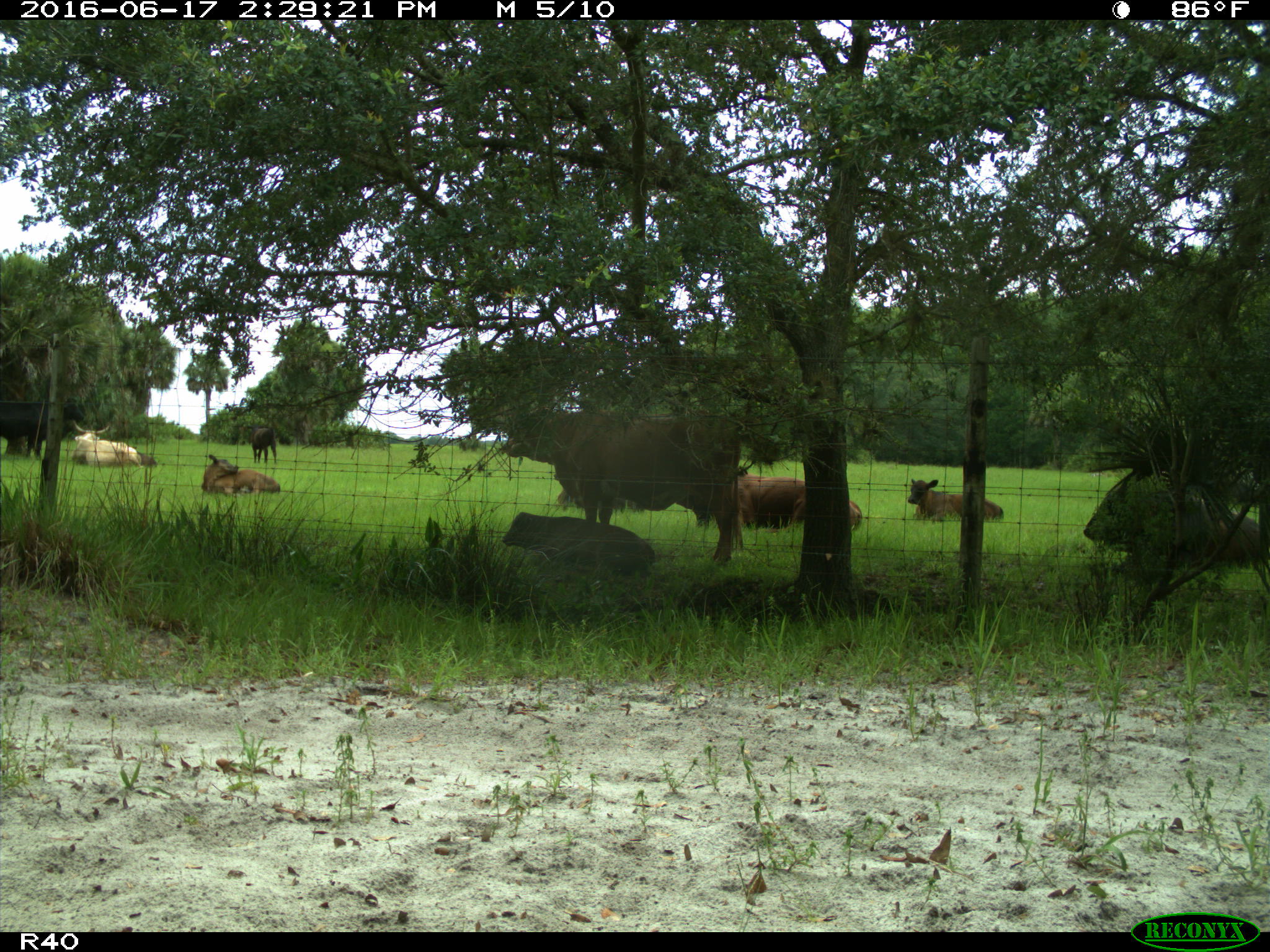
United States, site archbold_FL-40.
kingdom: Animalia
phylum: Chordata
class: Mammalia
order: Artiodactyla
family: Bovidae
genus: Bos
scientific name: Bos taurus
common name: domestic cow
Bos taurus (domestic cow).